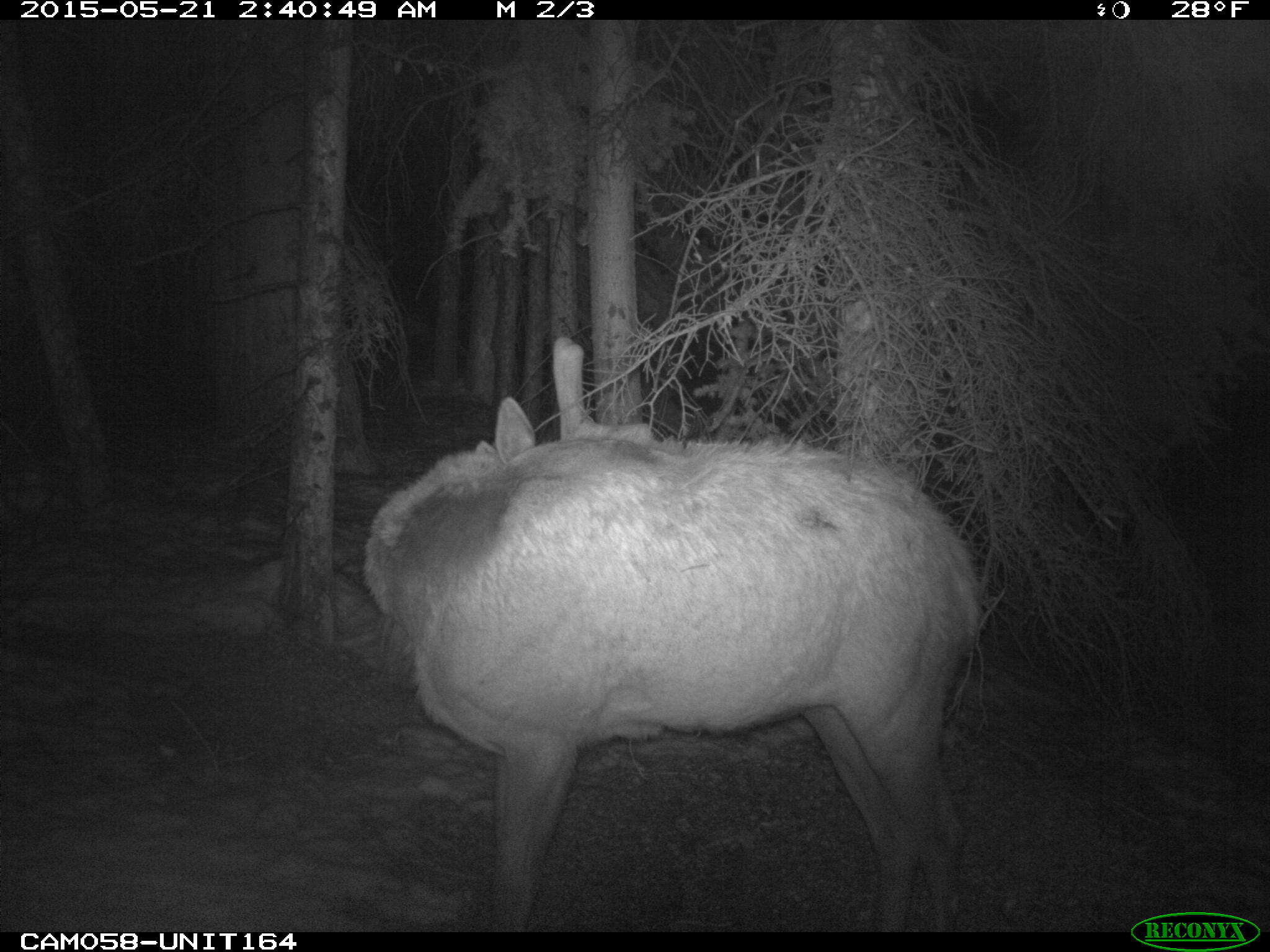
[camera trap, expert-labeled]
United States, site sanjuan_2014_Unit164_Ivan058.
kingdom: Animalia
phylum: Chordata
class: Mammalia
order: Artiodactyla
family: Cervidae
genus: Cervus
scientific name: Cervus elaphus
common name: red deer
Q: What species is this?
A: Cervus elaphus (red deer).